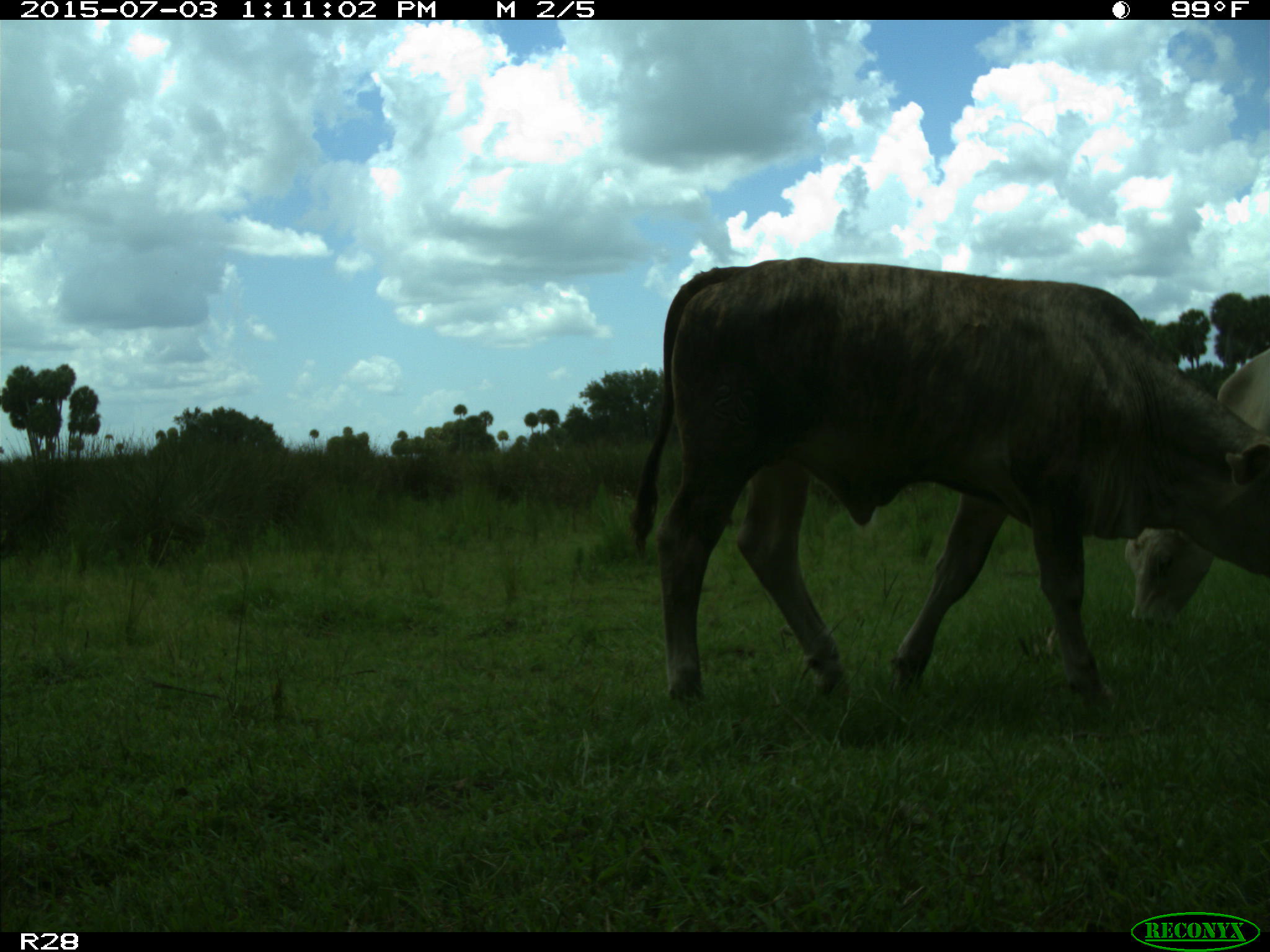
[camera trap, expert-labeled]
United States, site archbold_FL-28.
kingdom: Animalia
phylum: Chordata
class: Mammalia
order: Artiodactyla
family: Bovidae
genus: Bos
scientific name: Bos taurus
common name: domestic cow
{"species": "Bos taurus (domestic cow)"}